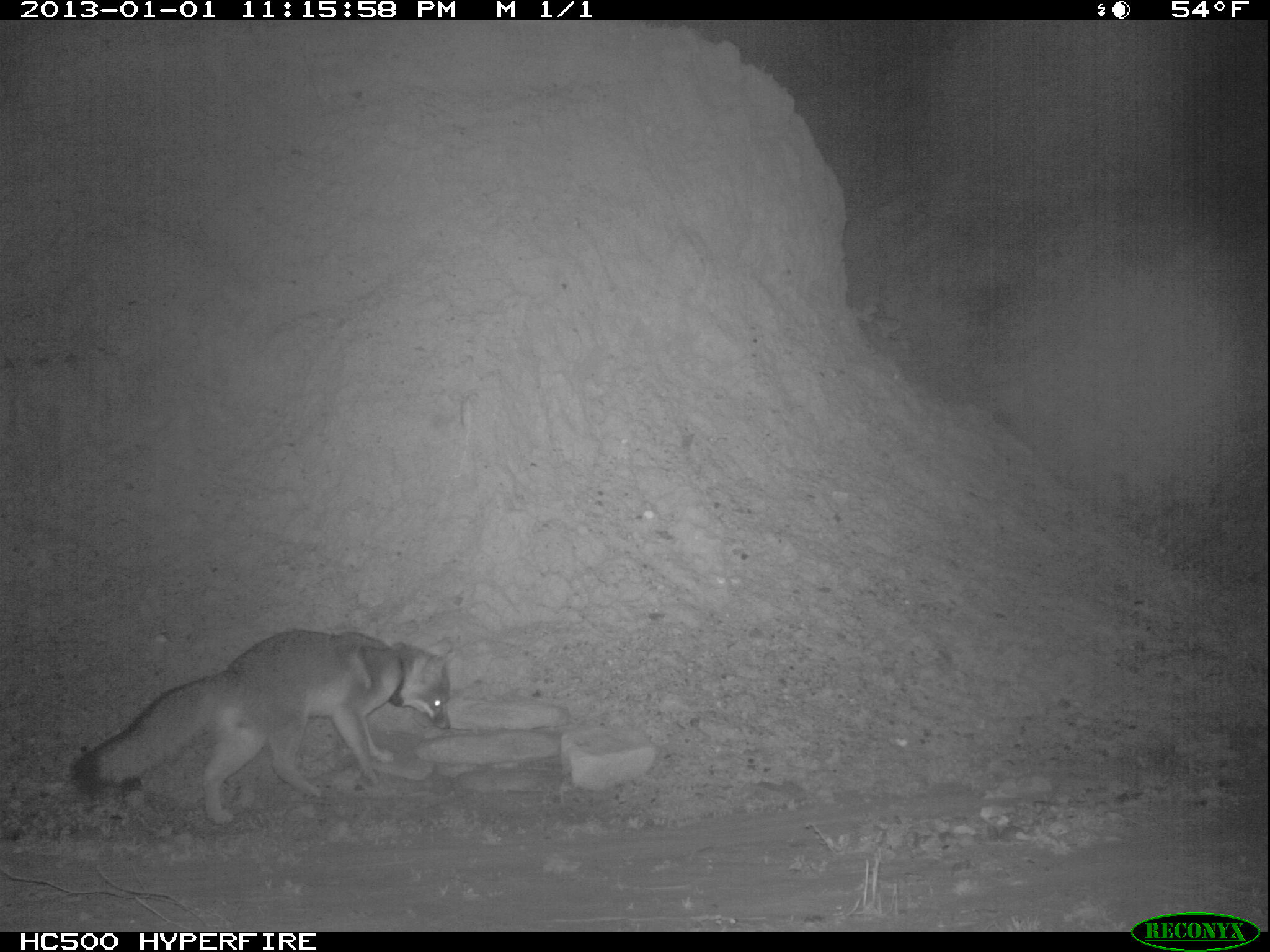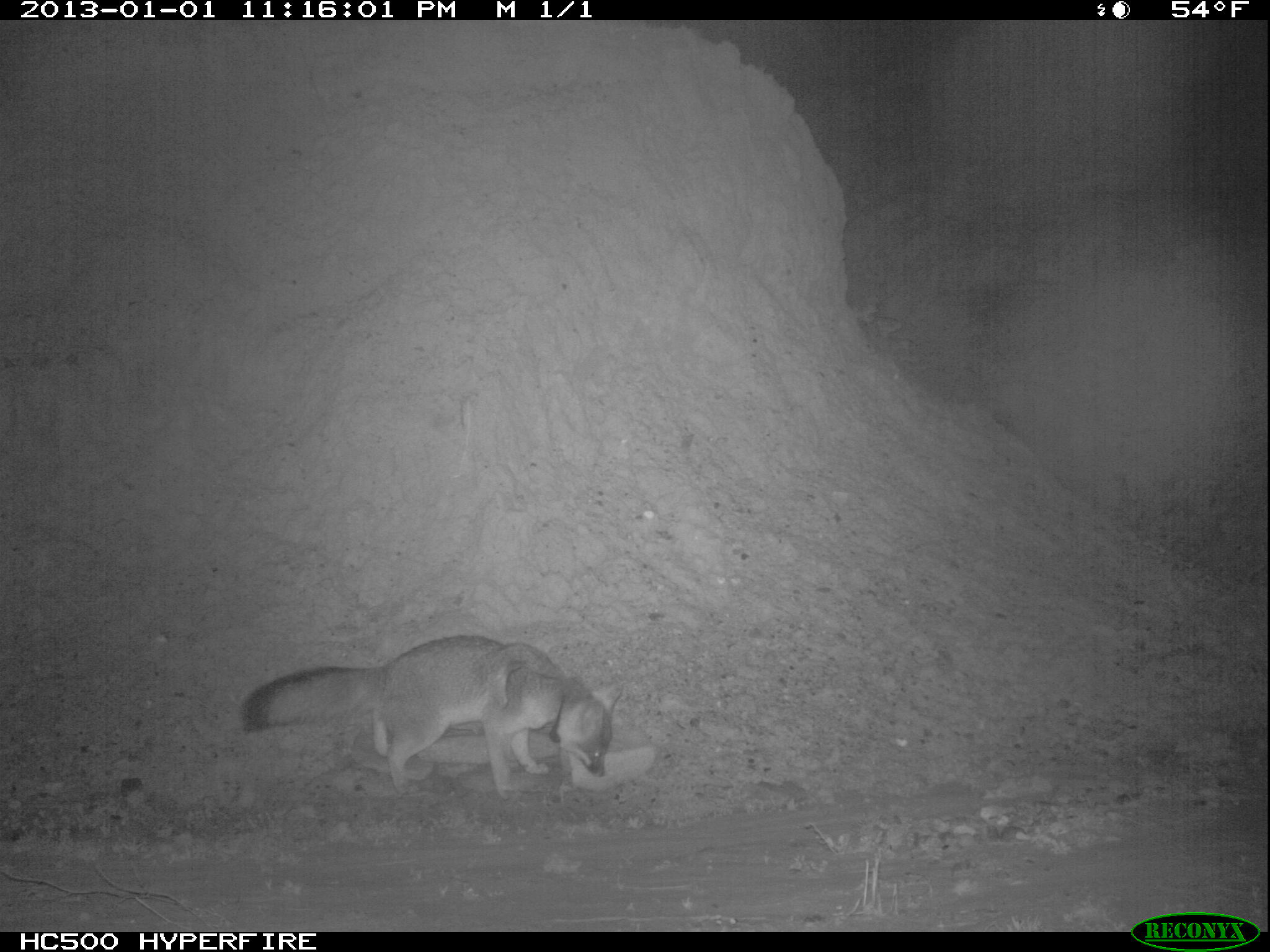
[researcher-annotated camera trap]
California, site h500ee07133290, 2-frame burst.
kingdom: Animalia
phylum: Chordata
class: Mammalia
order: Carnivora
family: Canidae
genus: Urocyon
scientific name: Urocyon littoralis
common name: island fox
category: fox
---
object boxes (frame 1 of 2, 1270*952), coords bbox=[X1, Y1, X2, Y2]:
fox: bbox=[73, 630, 456, 824]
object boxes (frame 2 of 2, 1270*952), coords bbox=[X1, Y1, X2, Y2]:
fox: bbox=[239, 633, 627, 801]; bbox=[354, 643, 595, 778]